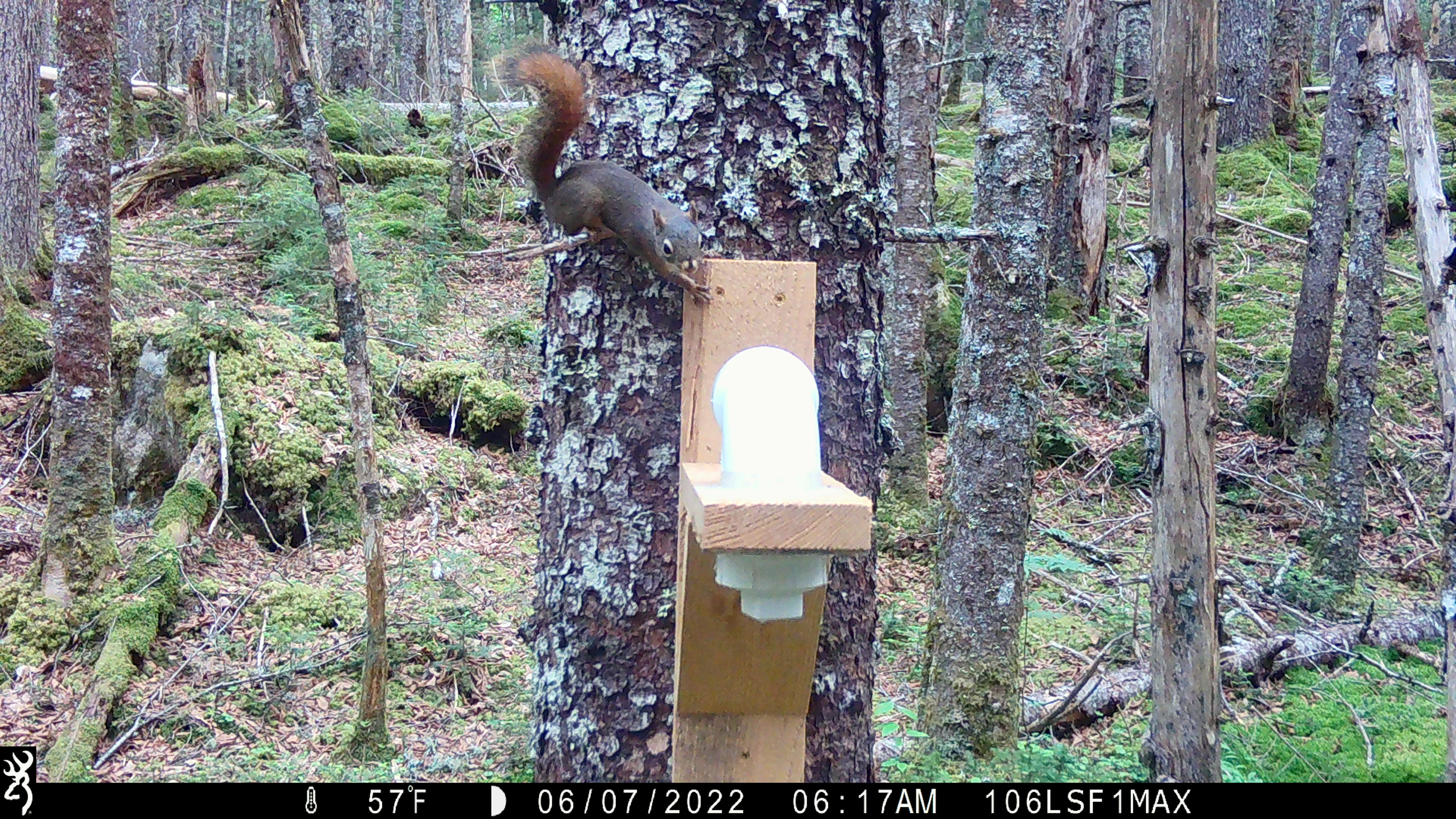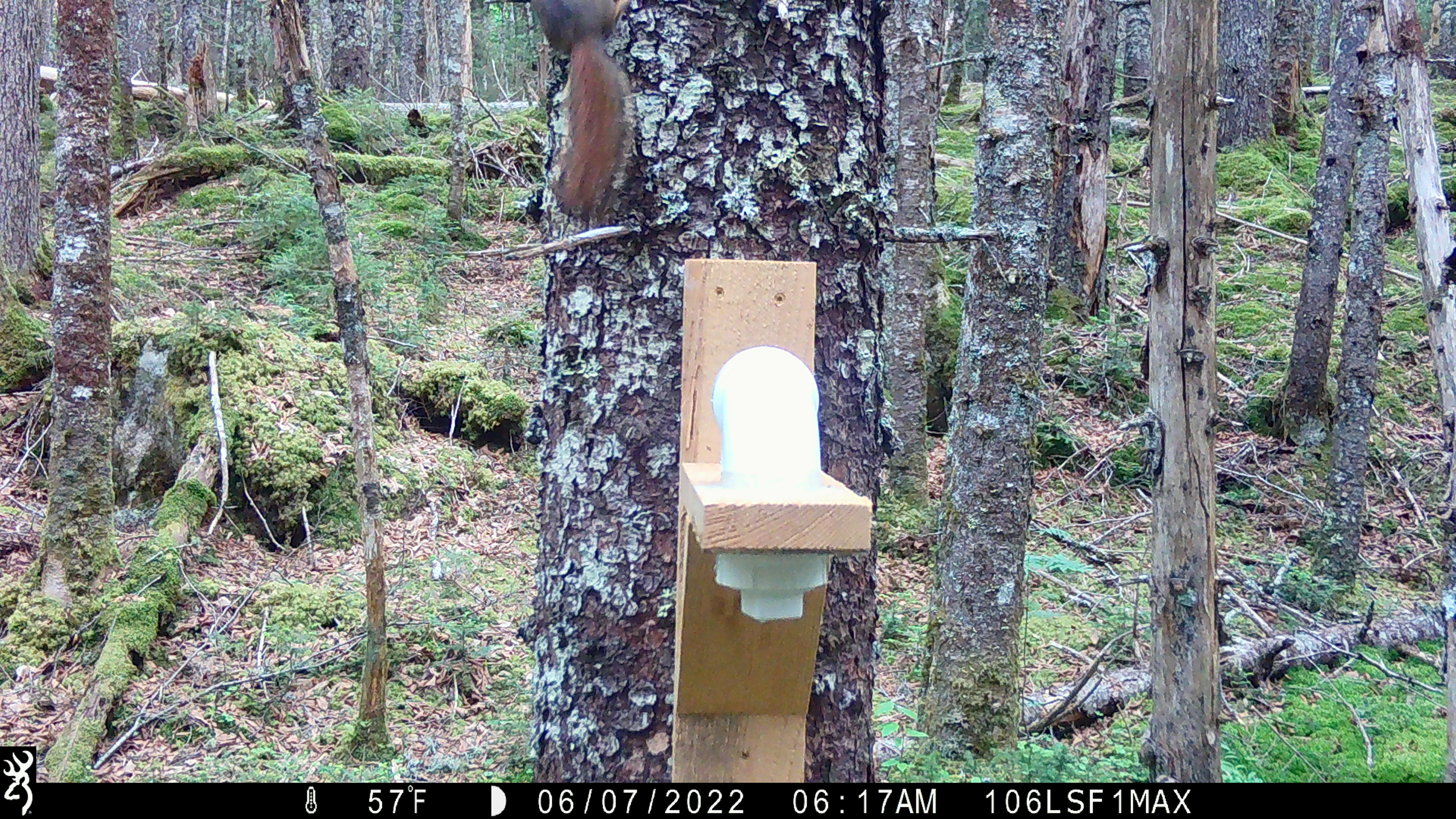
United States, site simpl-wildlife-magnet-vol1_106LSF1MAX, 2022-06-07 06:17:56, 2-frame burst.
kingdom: Animalia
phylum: Chordata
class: Mammalia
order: Rodentia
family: Sciuridae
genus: Tamiasciurus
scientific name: Tamiasciurus hudsonicus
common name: red squirrel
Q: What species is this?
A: Red squirrel (Tamiasciurus hudsonicus).